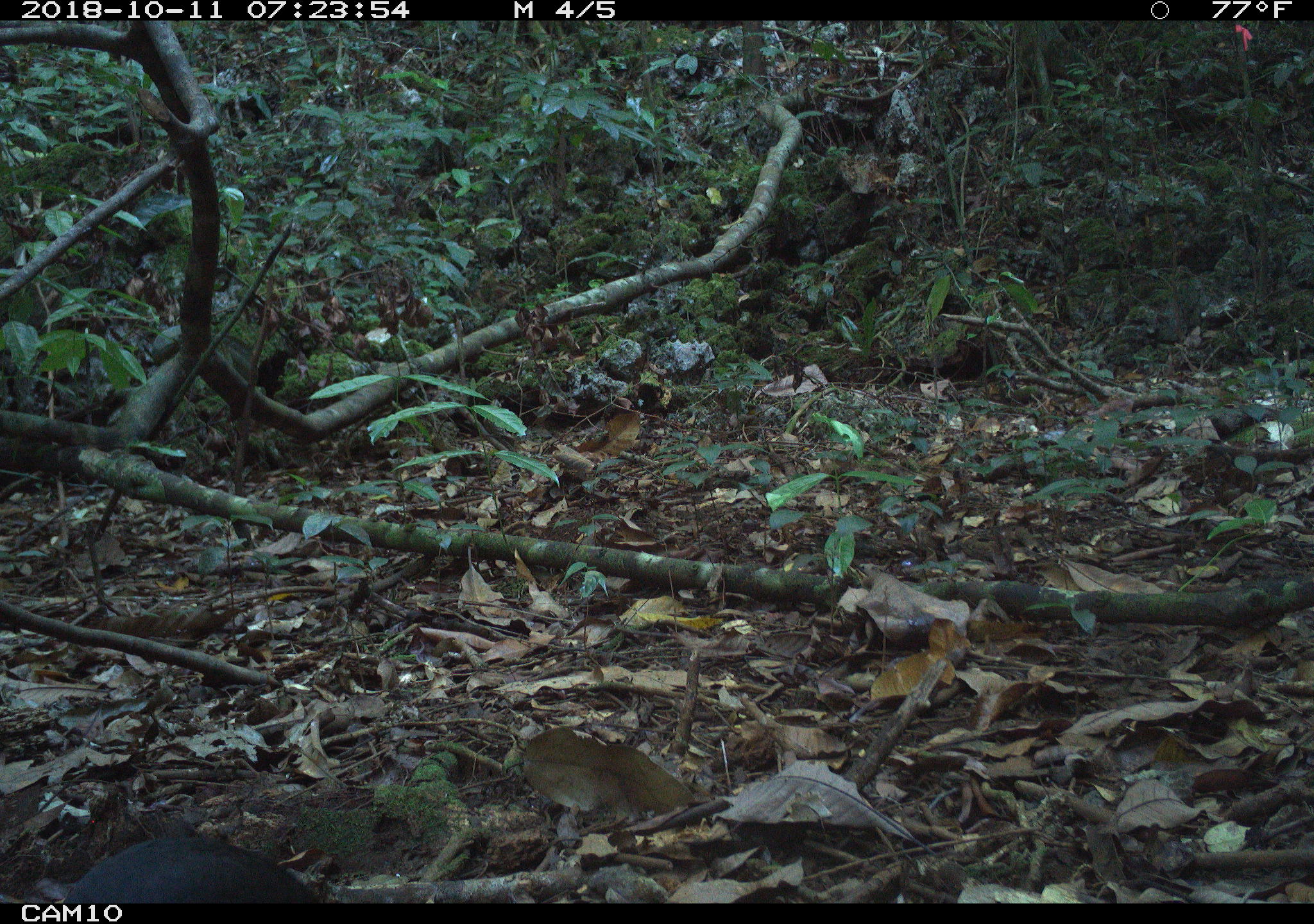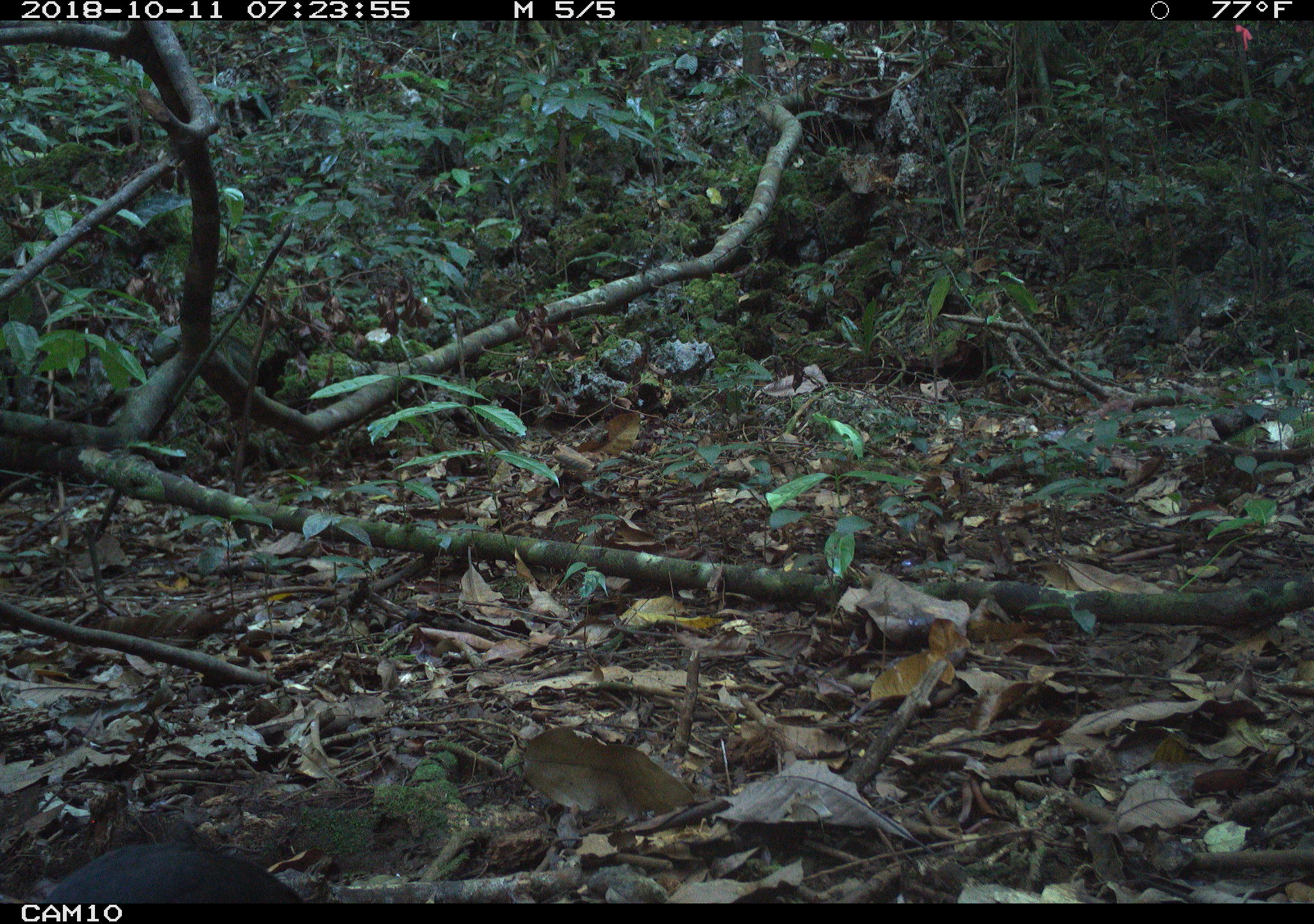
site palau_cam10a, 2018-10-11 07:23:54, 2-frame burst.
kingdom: Animalia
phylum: Chordata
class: Aves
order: Galliformes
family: Megapodiidae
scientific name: Megapodiidae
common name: megapode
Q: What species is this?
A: Megapode (Megapodiidae).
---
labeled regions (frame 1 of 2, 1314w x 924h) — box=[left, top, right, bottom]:
megapode: box=[44, 831, 327, 903]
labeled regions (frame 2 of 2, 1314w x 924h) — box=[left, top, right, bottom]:
megapode: box=[28, 816, 310, 902]